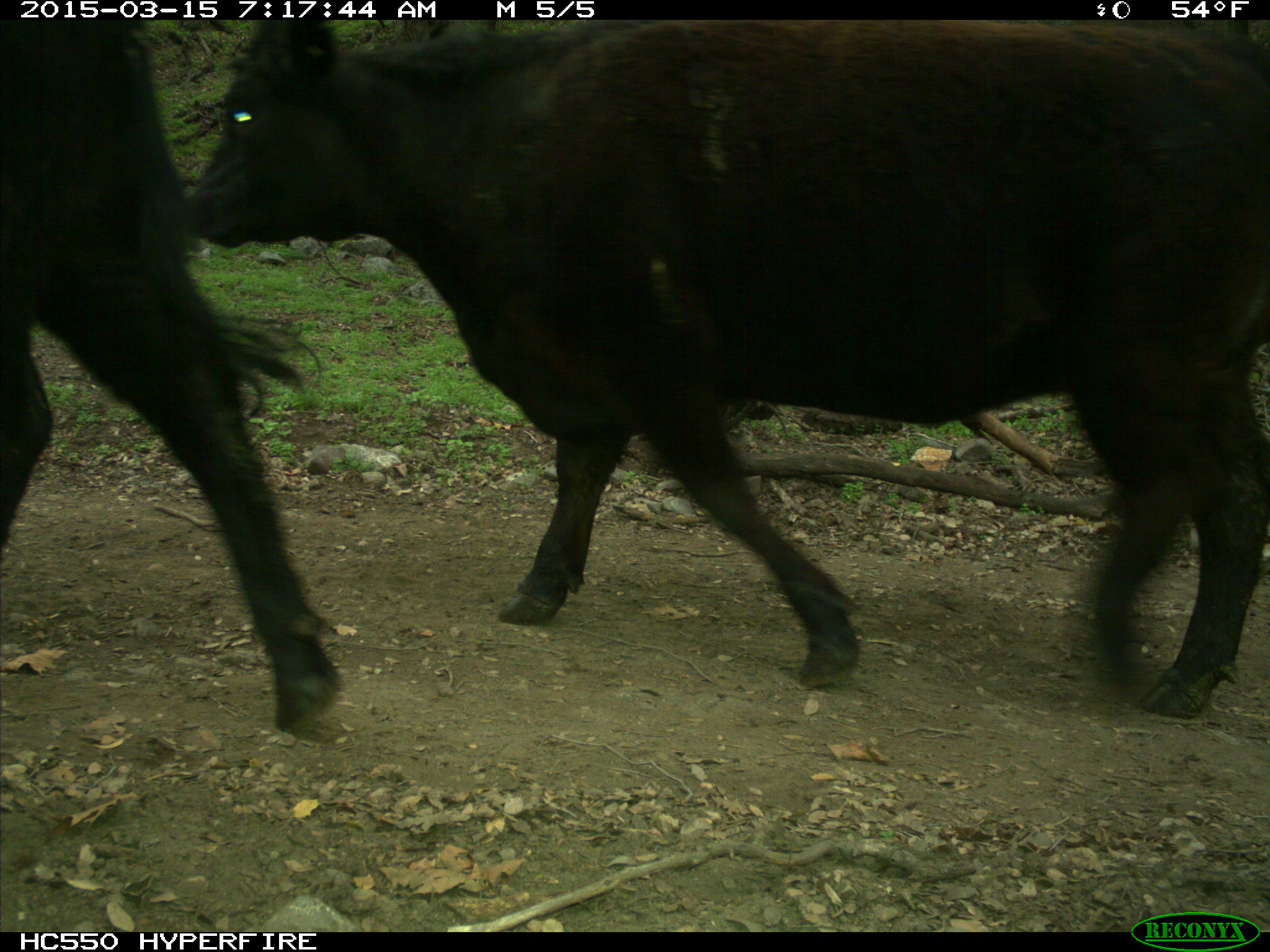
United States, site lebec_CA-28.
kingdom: Animalia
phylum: Chordata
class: Mammalia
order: Artiodactyla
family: Bovidae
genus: Bos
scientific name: Bos taurus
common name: domestic cow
Bos taurus (domestic cow).